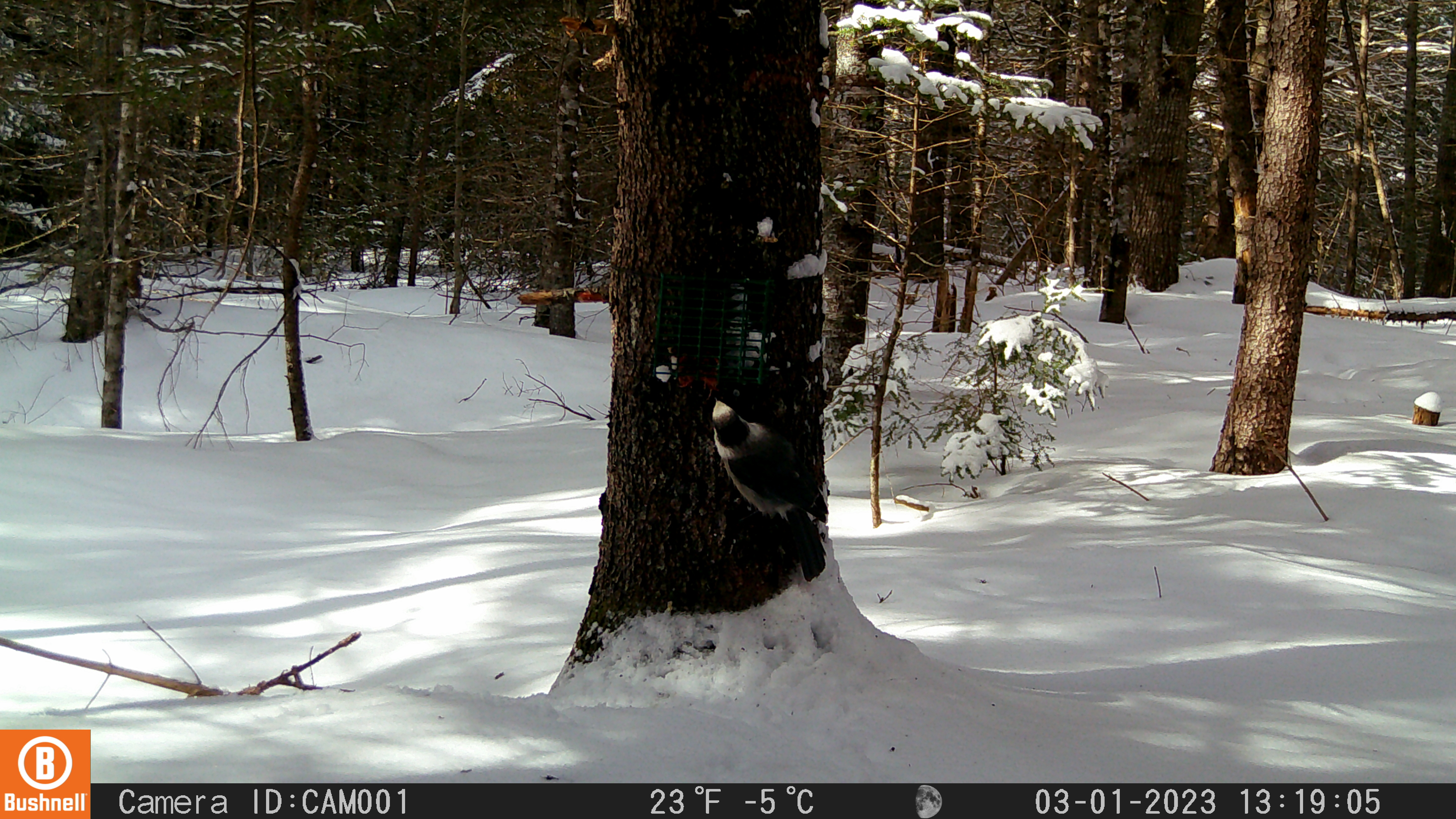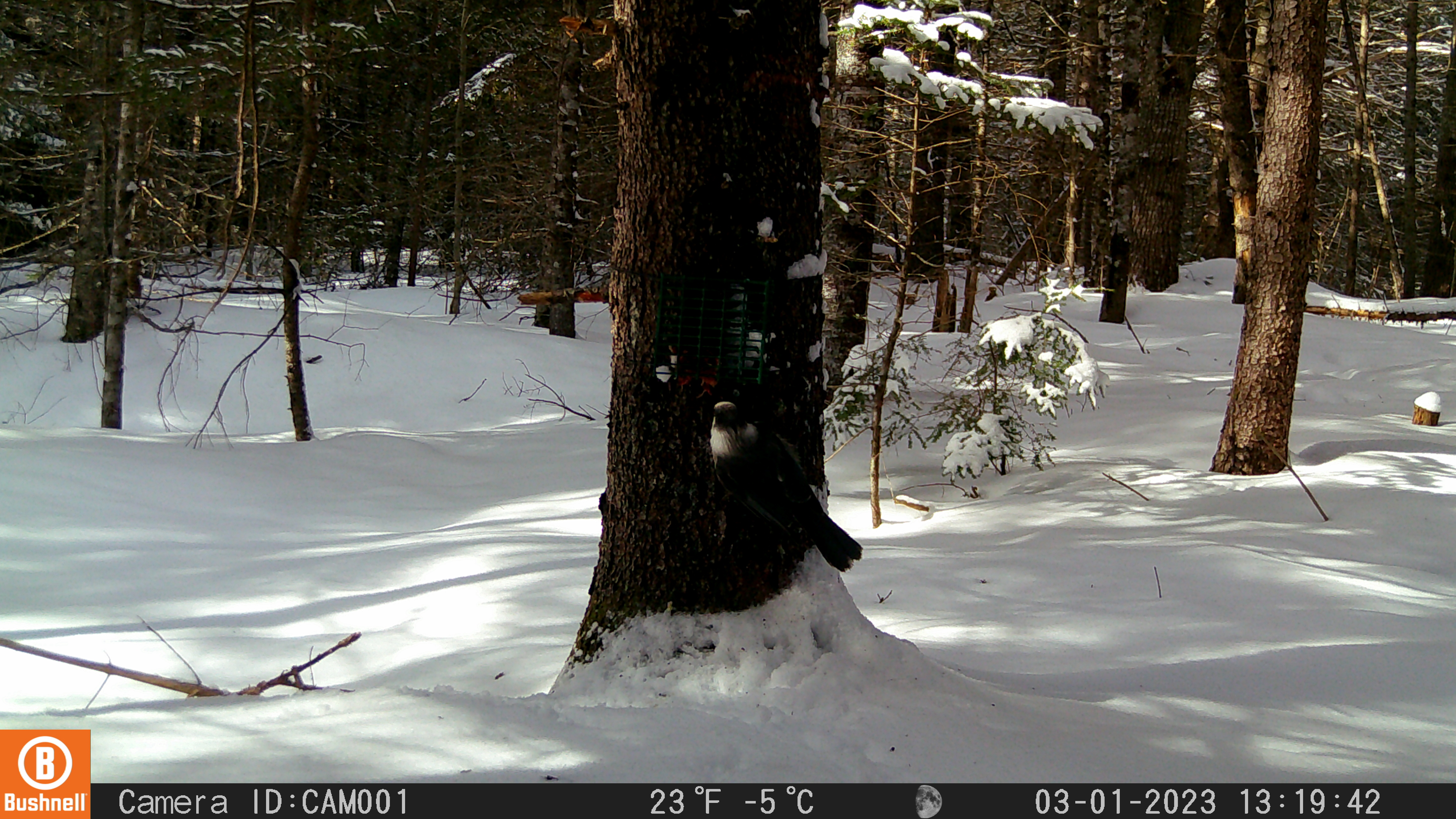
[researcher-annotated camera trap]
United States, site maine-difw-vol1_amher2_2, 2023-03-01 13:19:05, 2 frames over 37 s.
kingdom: Animalia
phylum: Chordata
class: Aves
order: Passeriformes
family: Corvidae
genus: Perisoreus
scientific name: Perisoreus canadensis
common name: canada jay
Canada jay (Perisoreus canadensis).